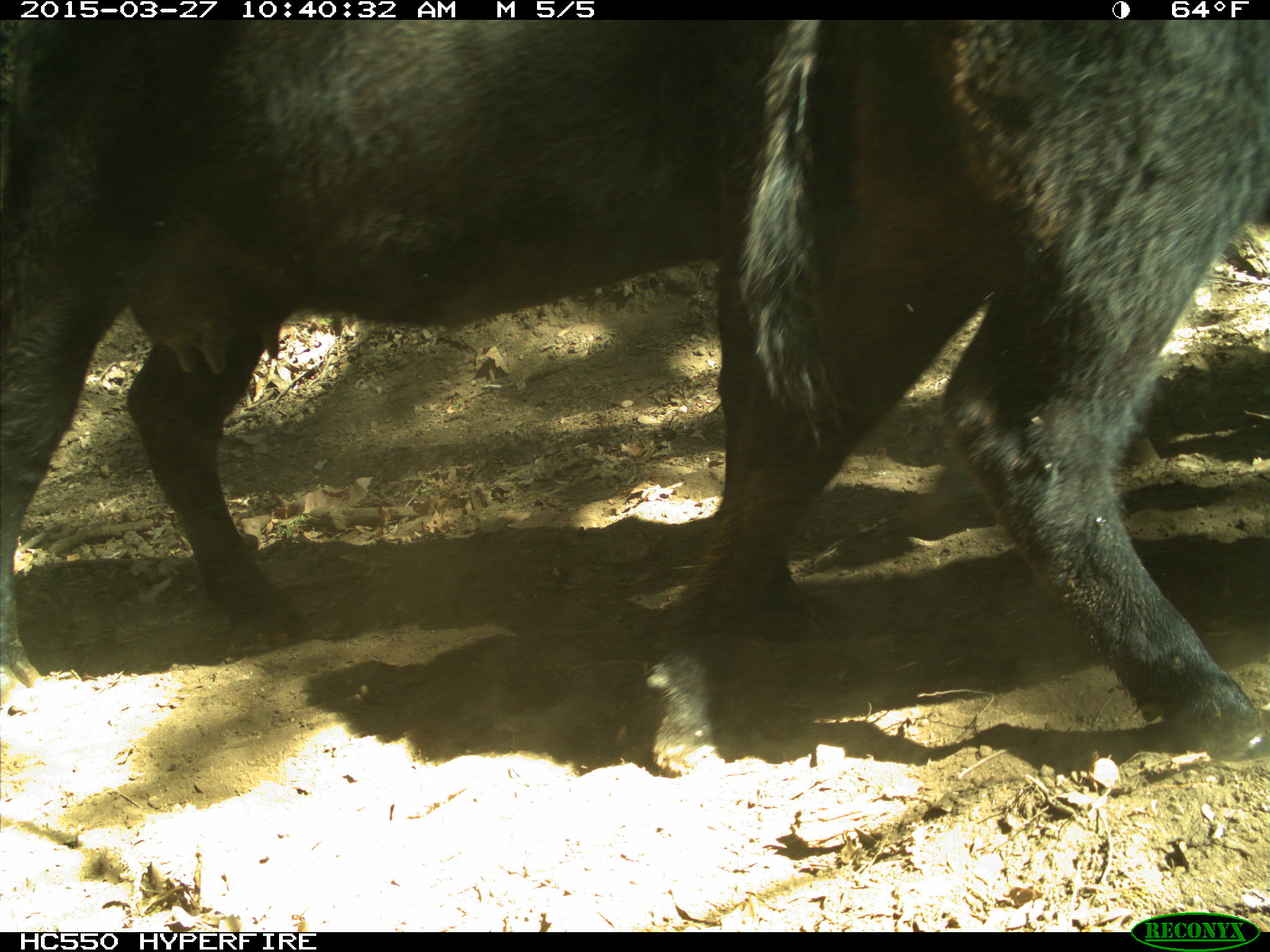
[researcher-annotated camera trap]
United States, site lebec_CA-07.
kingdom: Animalia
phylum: Chordata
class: Mammalia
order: Artiodactyla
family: Bovidae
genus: Bos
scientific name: Bos taurus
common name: domestic cow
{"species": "Bos taurus (domestic cow)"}